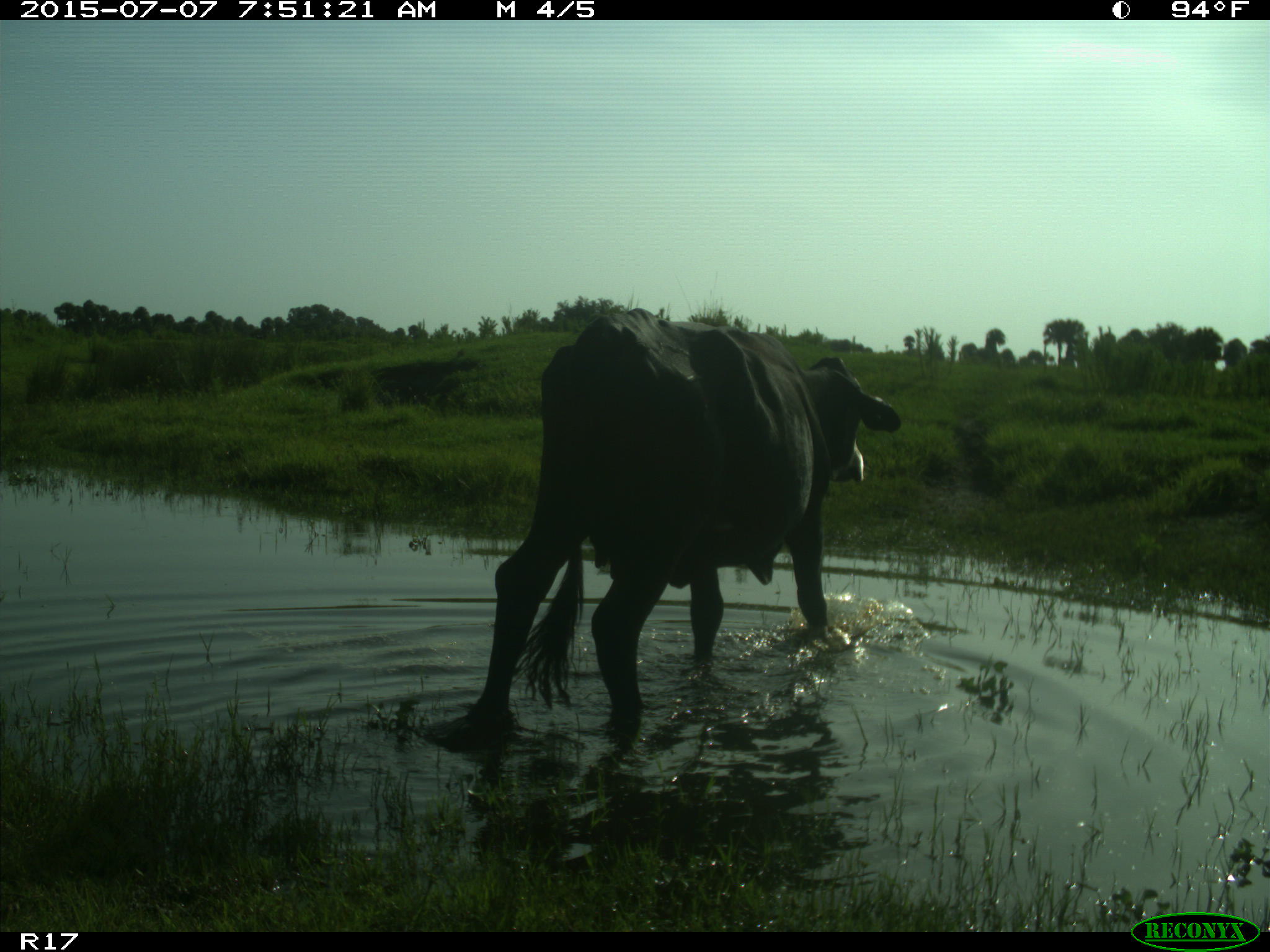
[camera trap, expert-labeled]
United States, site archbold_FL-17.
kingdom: Animalia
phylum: Chordata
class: Mammalia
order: Artiodactyla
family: Bovidae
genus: Bos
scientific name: Bos taurus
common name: domestic cow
Bos taurus (domestic cow).